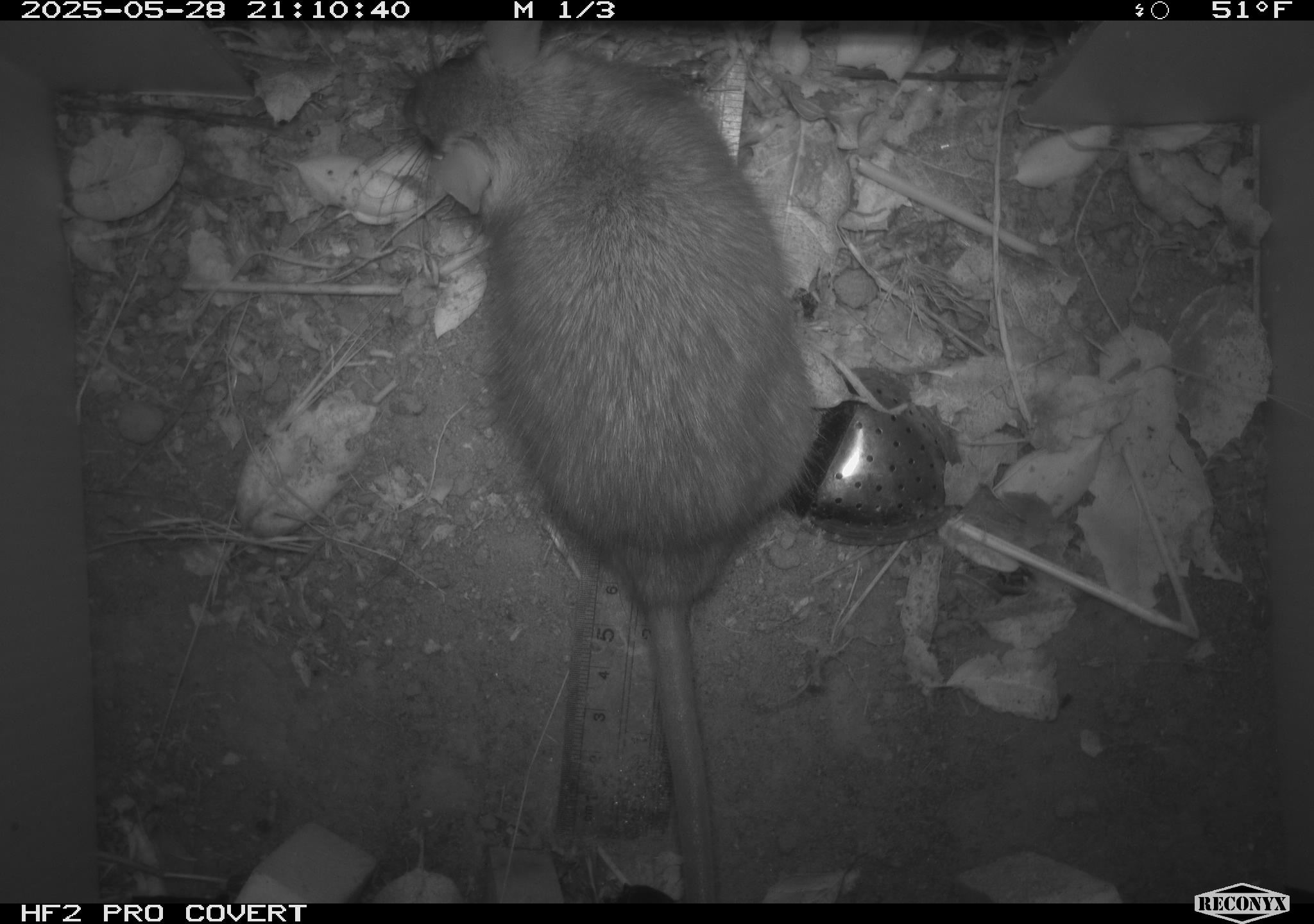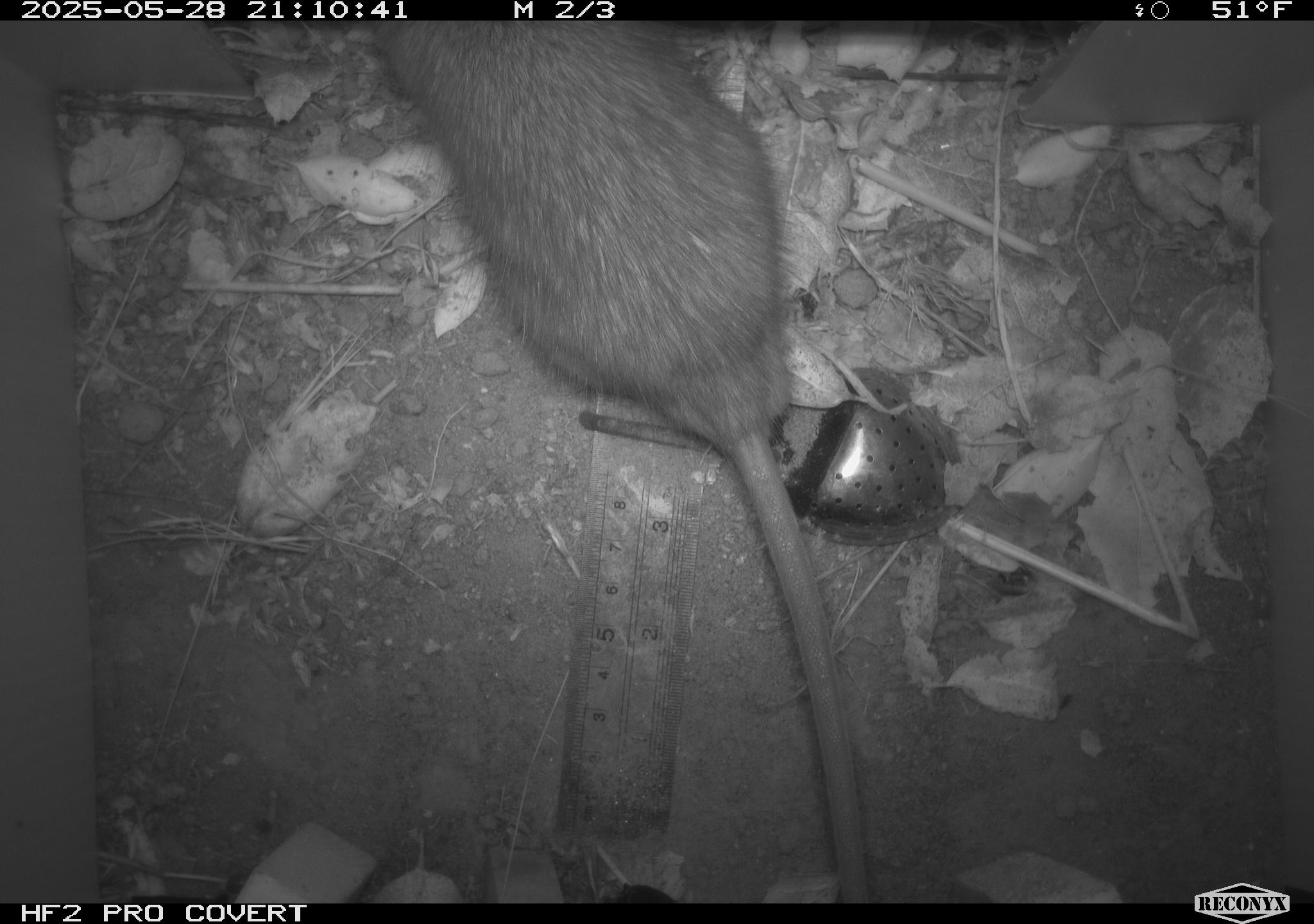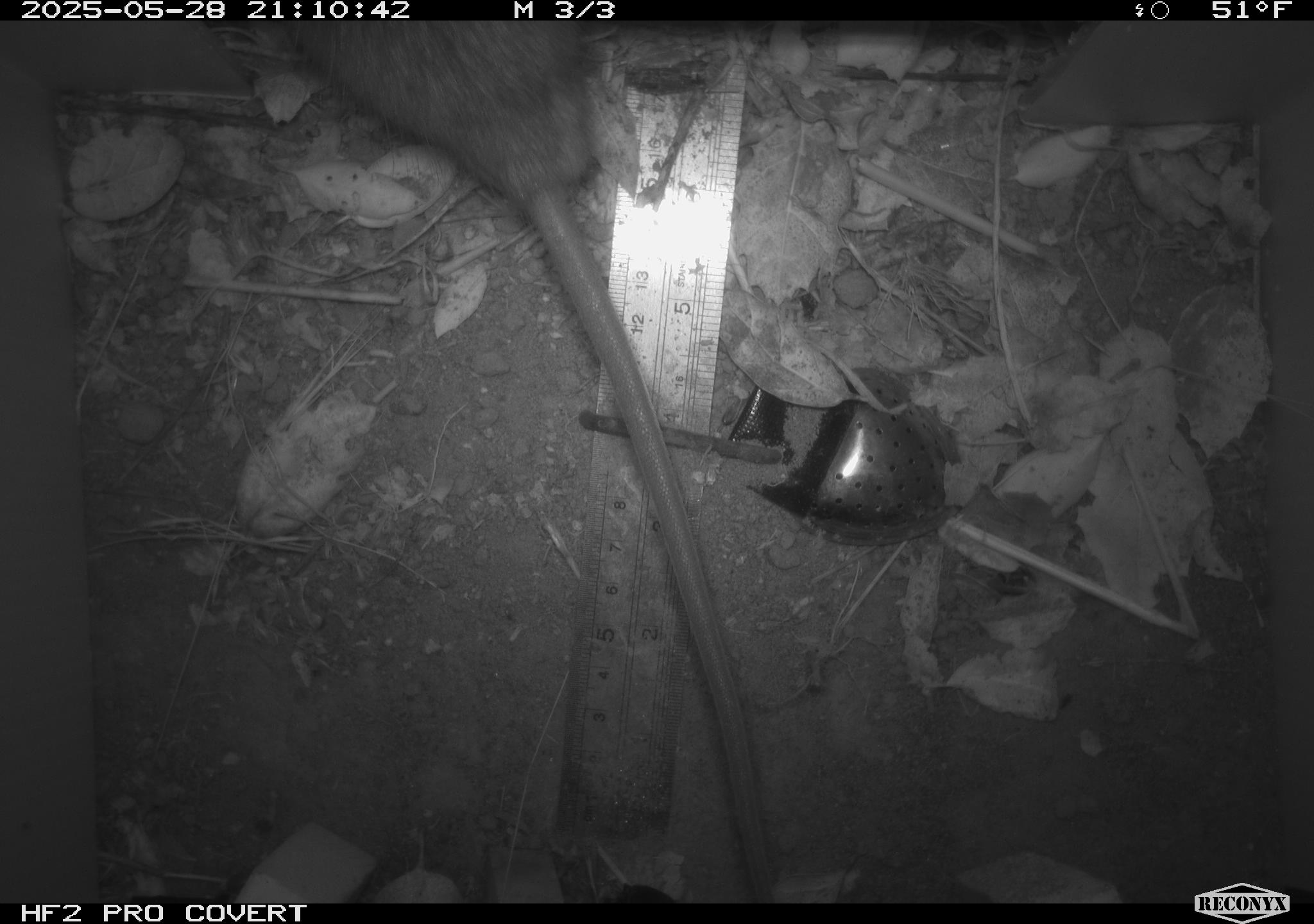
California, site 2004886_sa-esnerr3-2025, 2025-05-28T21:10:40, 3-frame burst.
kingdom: Animalia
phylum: Chordata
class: Mammalia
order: Rodentia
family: Muridae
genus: Rattus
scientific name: Rattus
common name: rat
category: rattus species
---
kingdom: Animalia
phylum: Chordata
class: Mammalia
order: Rodentia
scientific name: Rodentia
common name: rodent